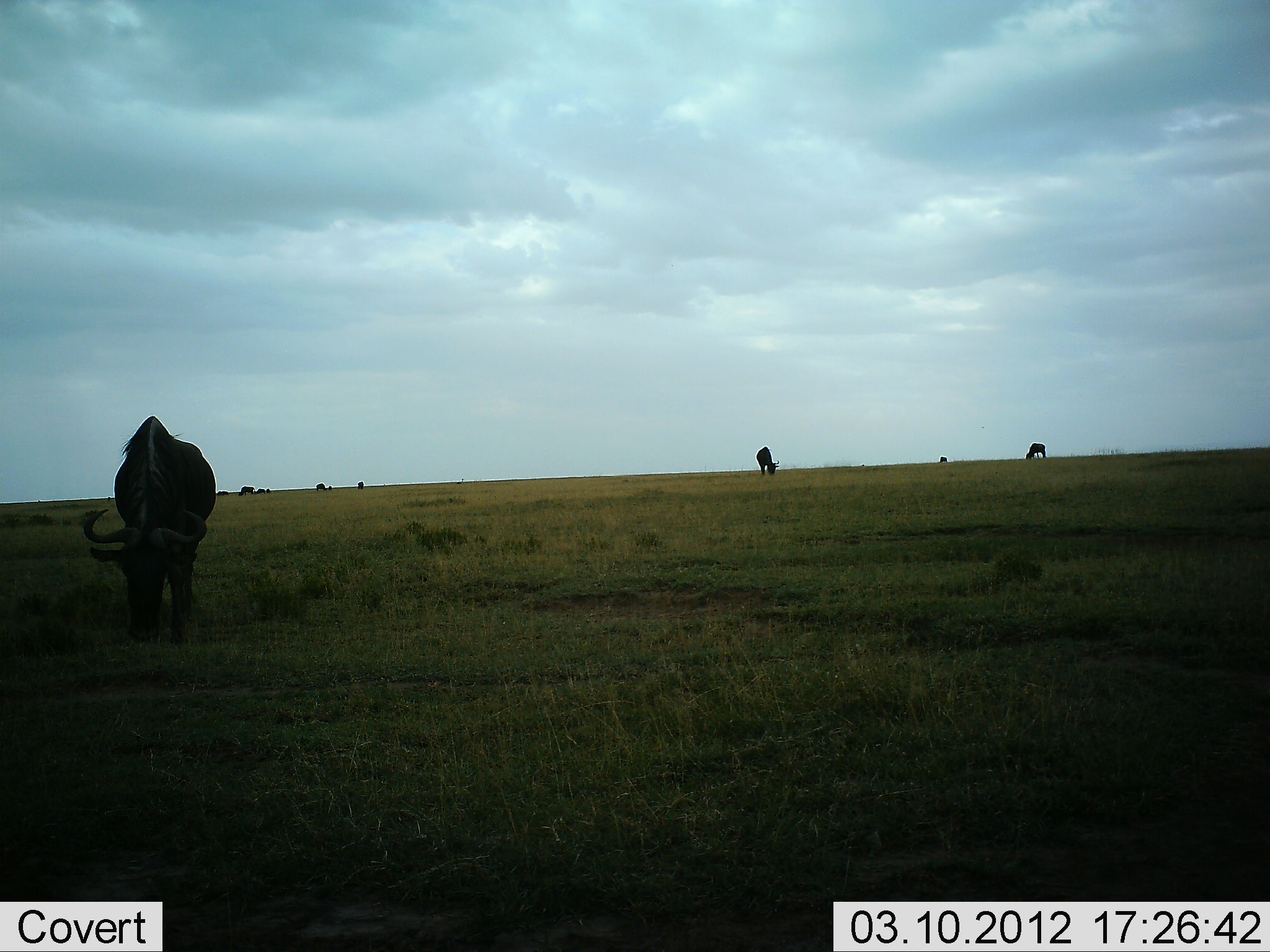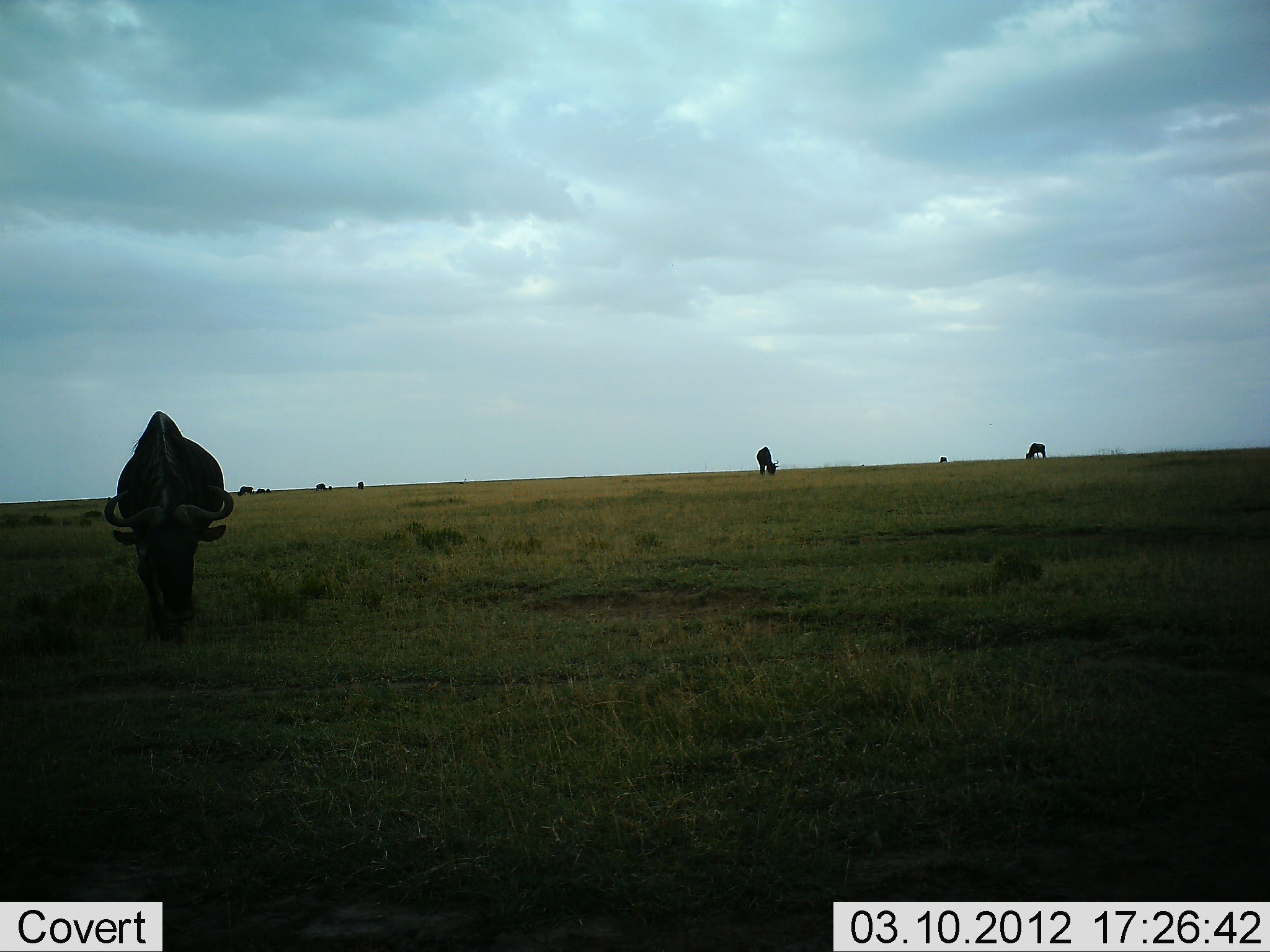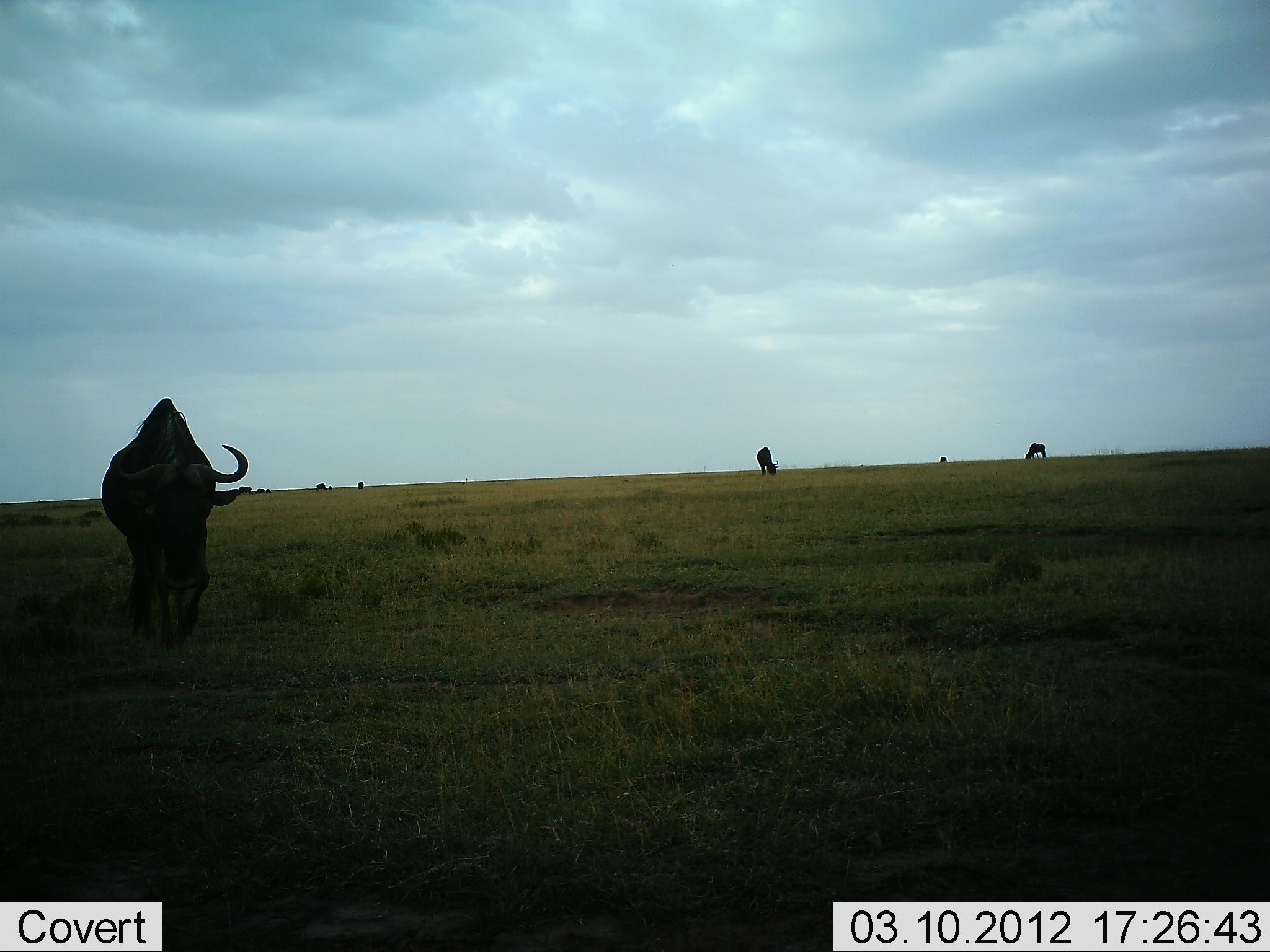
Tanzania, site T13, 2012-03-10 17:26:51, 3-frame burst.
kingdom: Animalia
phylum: Chordata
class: Mammalia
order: Artiodactyla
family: Bovidae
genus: Connochaetes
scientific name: Connochaetes taurinus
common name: blue wildebeest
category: wildebeest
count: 6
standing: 20%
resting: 4%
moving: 20%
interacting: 0%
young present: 0%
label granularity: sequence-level